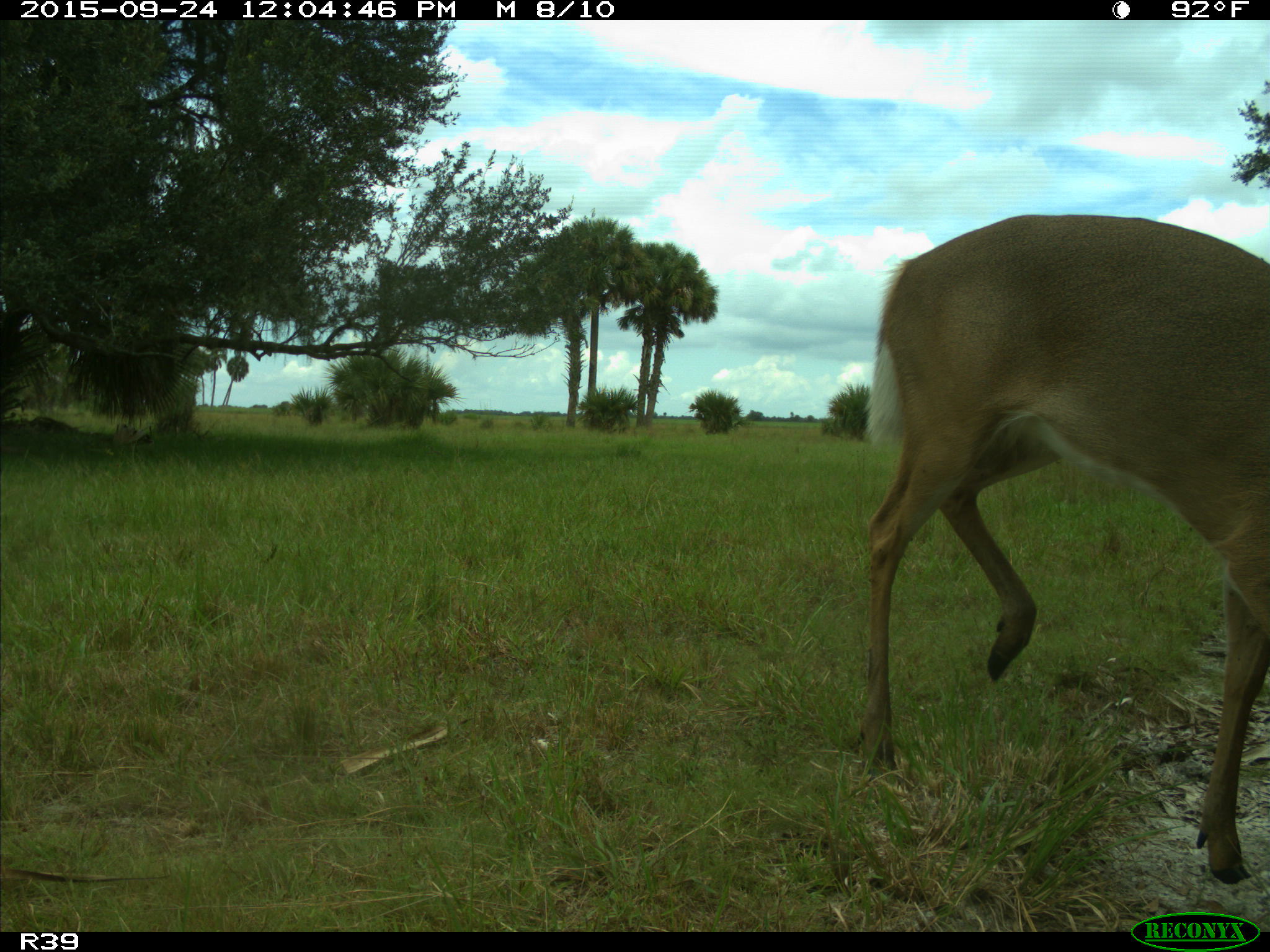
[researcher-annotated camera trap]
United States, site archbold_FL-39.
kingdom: Animalia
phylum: Chordata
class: Mammalia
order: Artiodactyla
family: Cervidae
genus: Odocoileus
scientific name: Odocoileus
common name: deer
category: unidentified deer